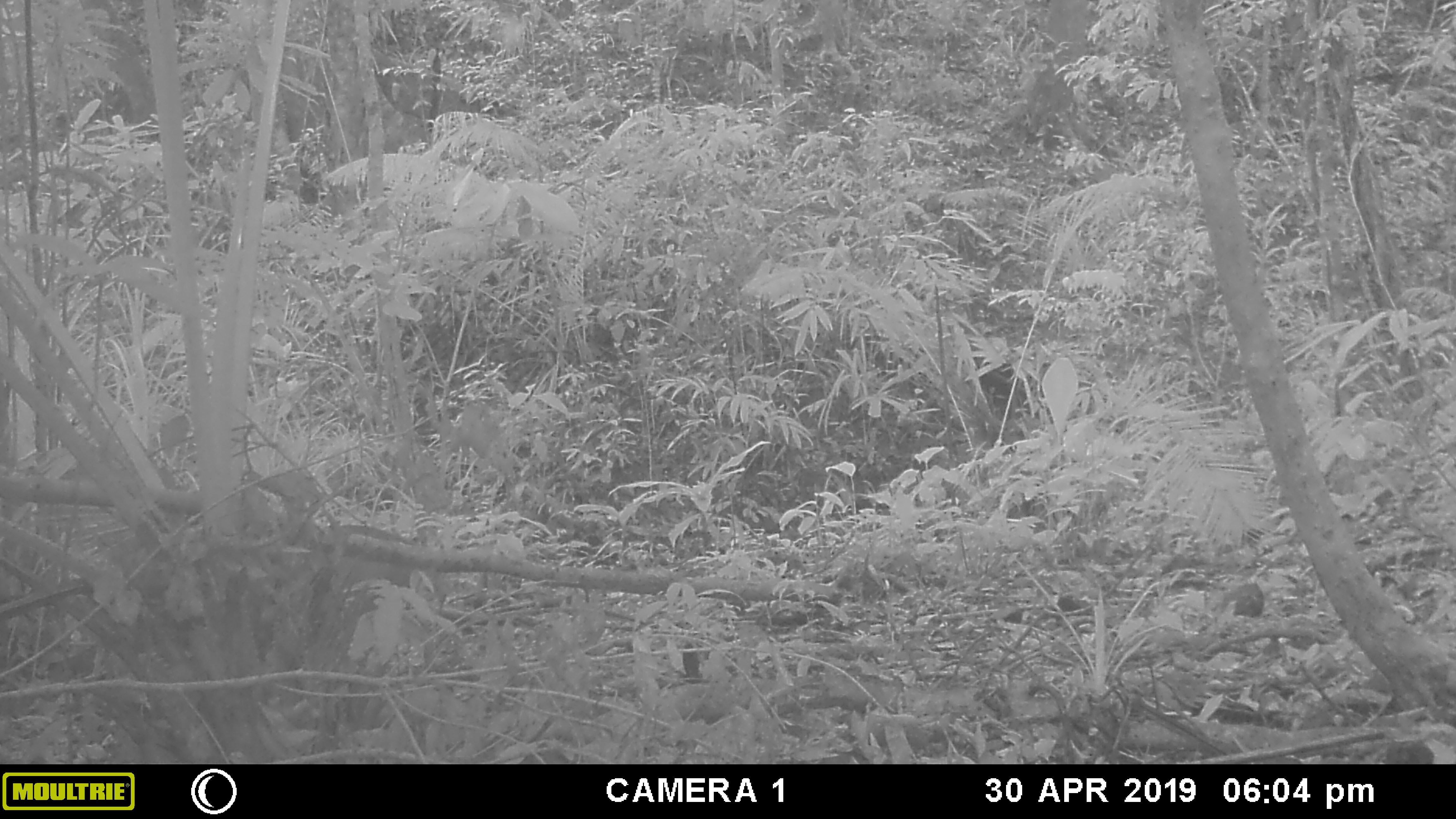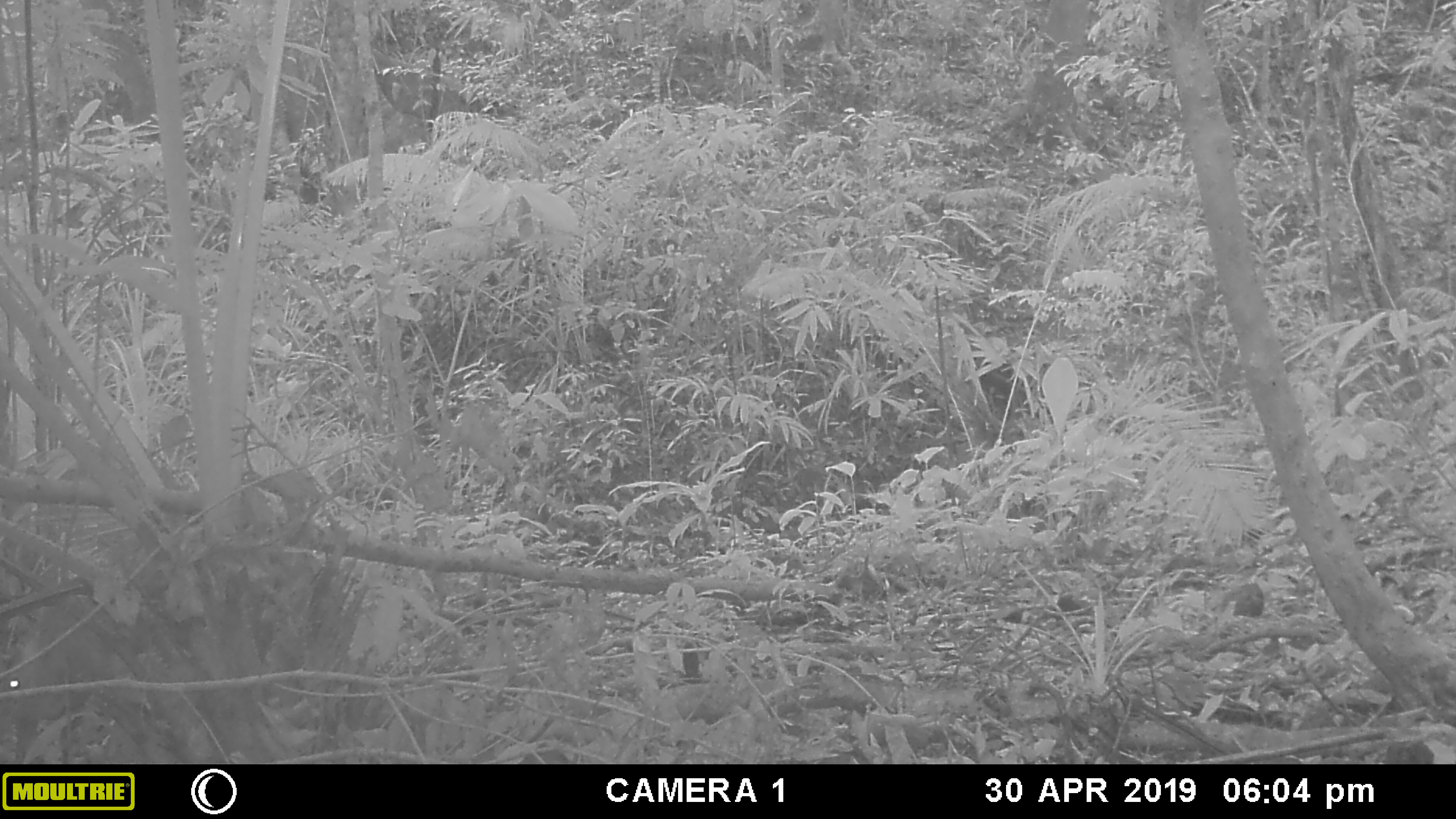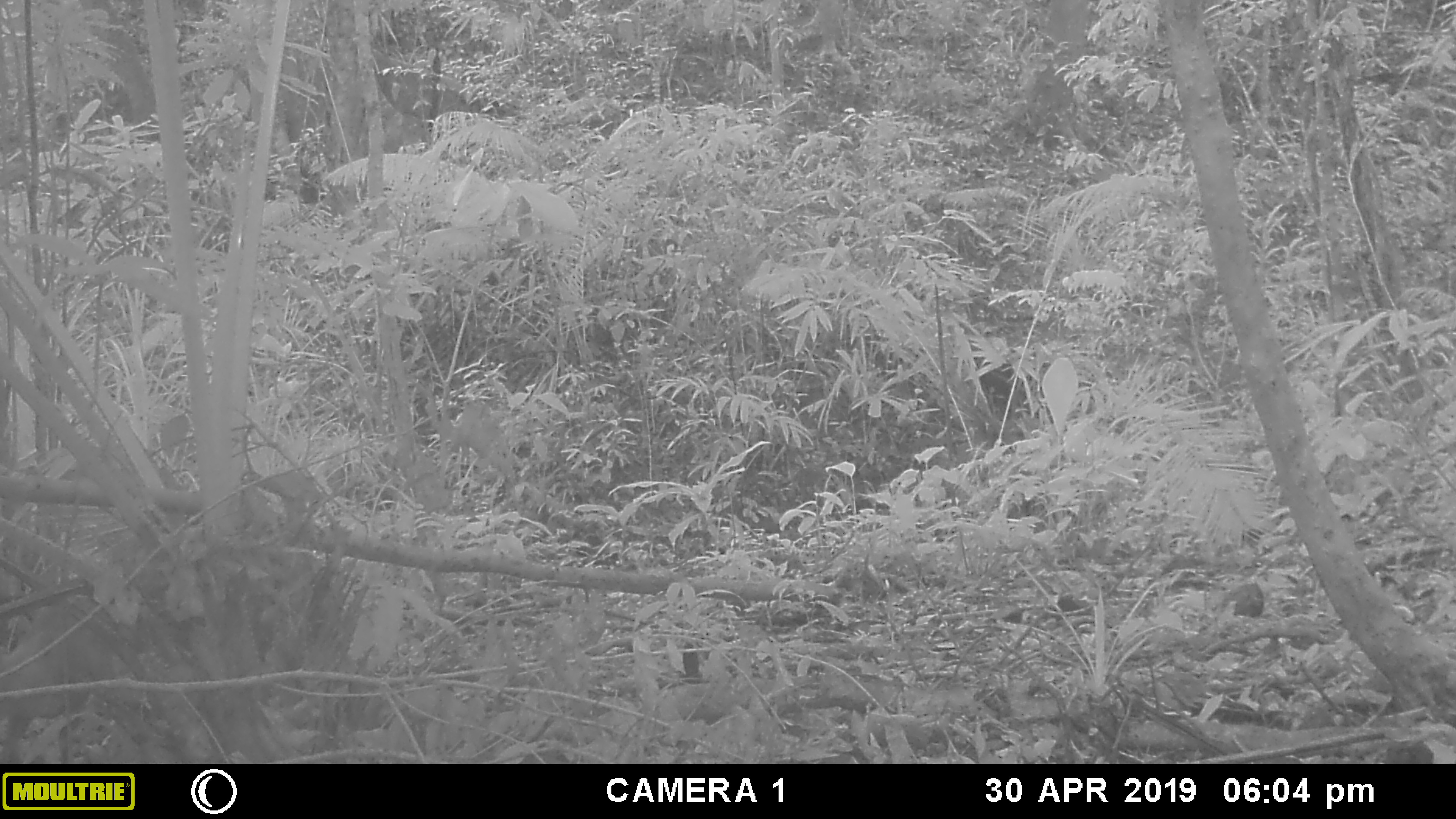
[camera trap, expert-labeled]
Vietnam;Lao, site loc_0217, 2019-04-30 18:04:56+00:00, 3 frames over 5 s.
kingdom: Animalia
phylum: Chordata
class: Mammalia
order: Artiodactyla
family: Cervidae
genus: Muntiacus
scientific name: Muntiacus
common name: muntjacs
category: unidentified muntjac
Unidentified muntjac (muntjacs) (Muntiacus). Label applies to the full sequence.